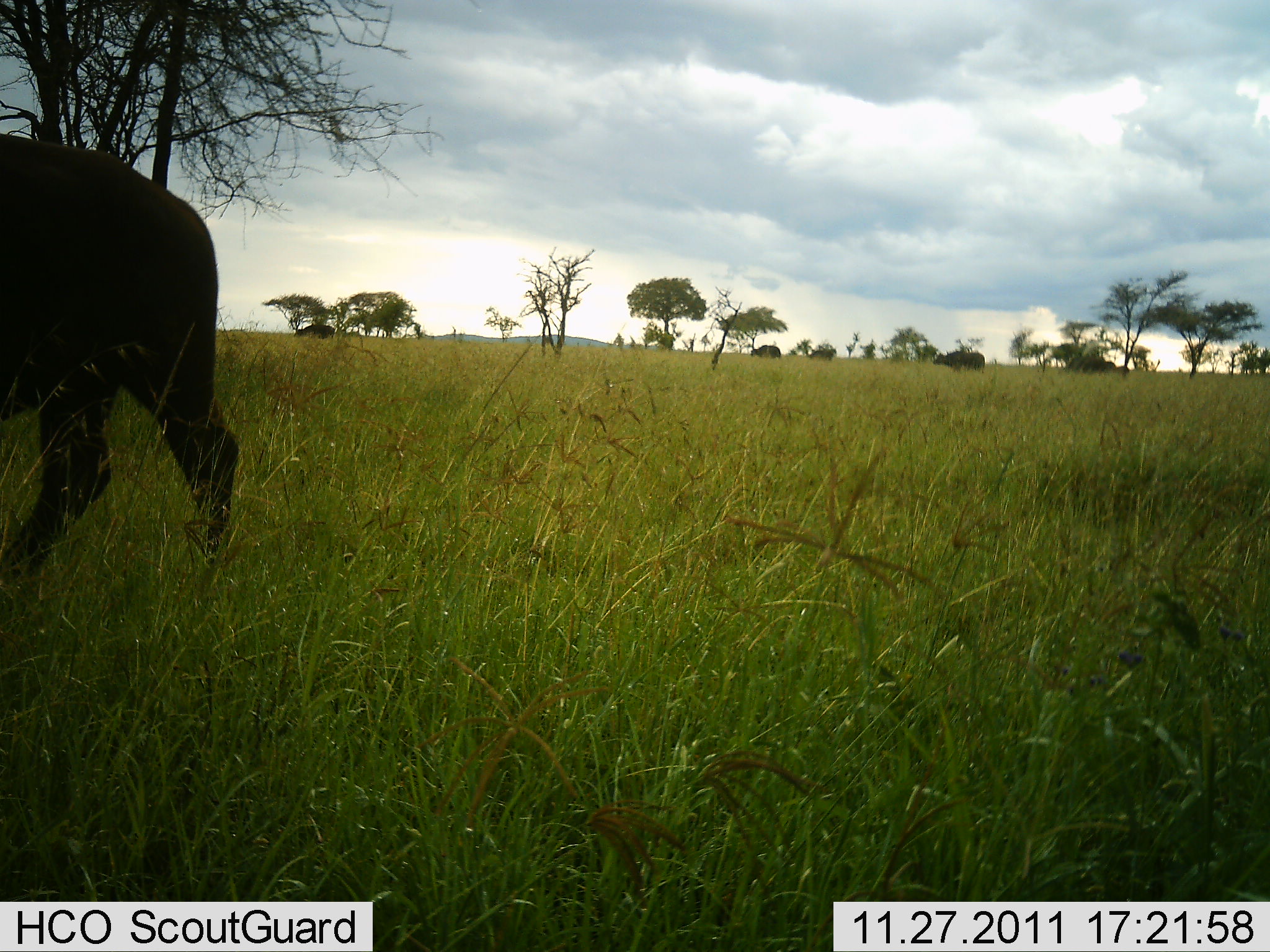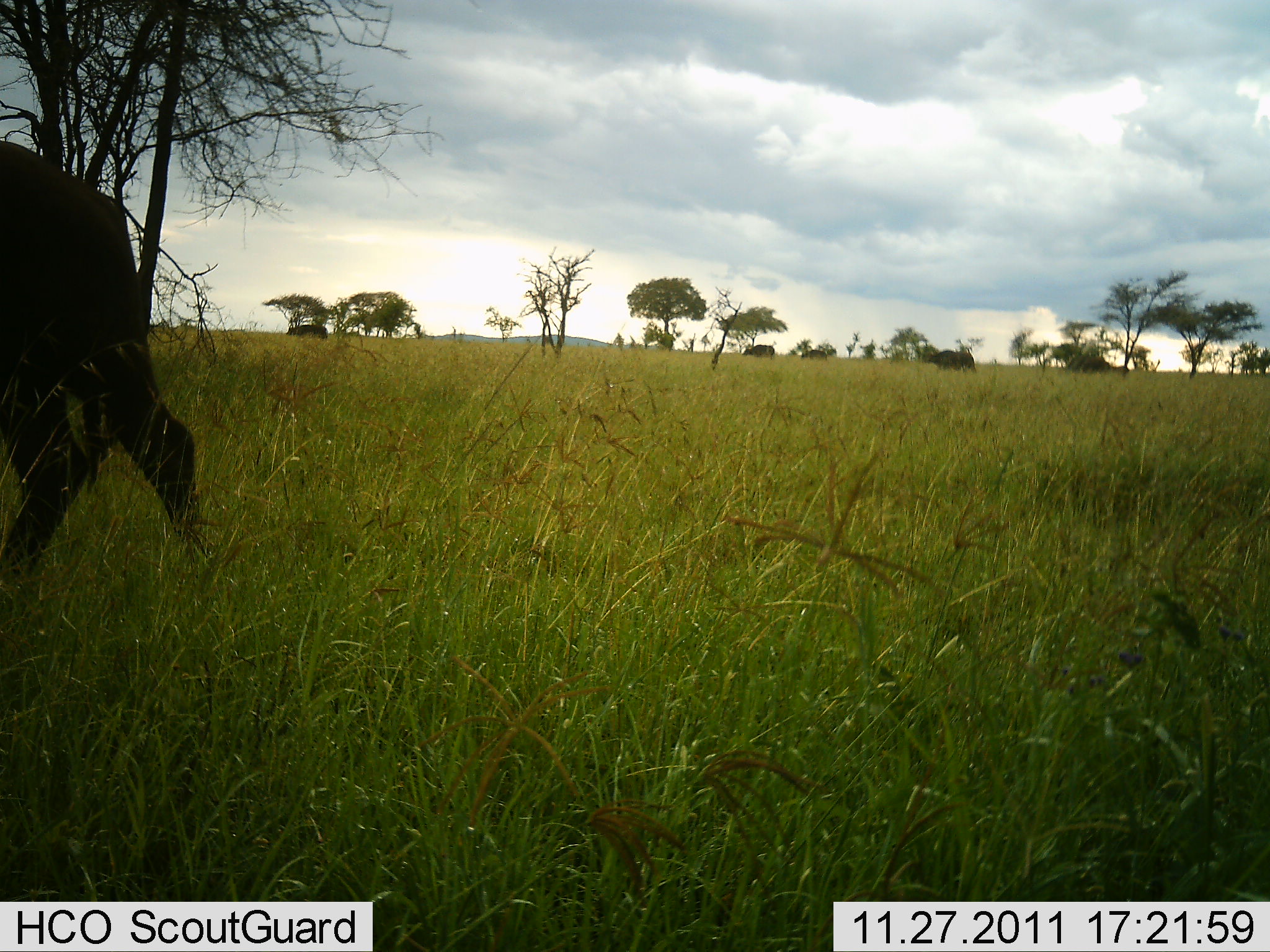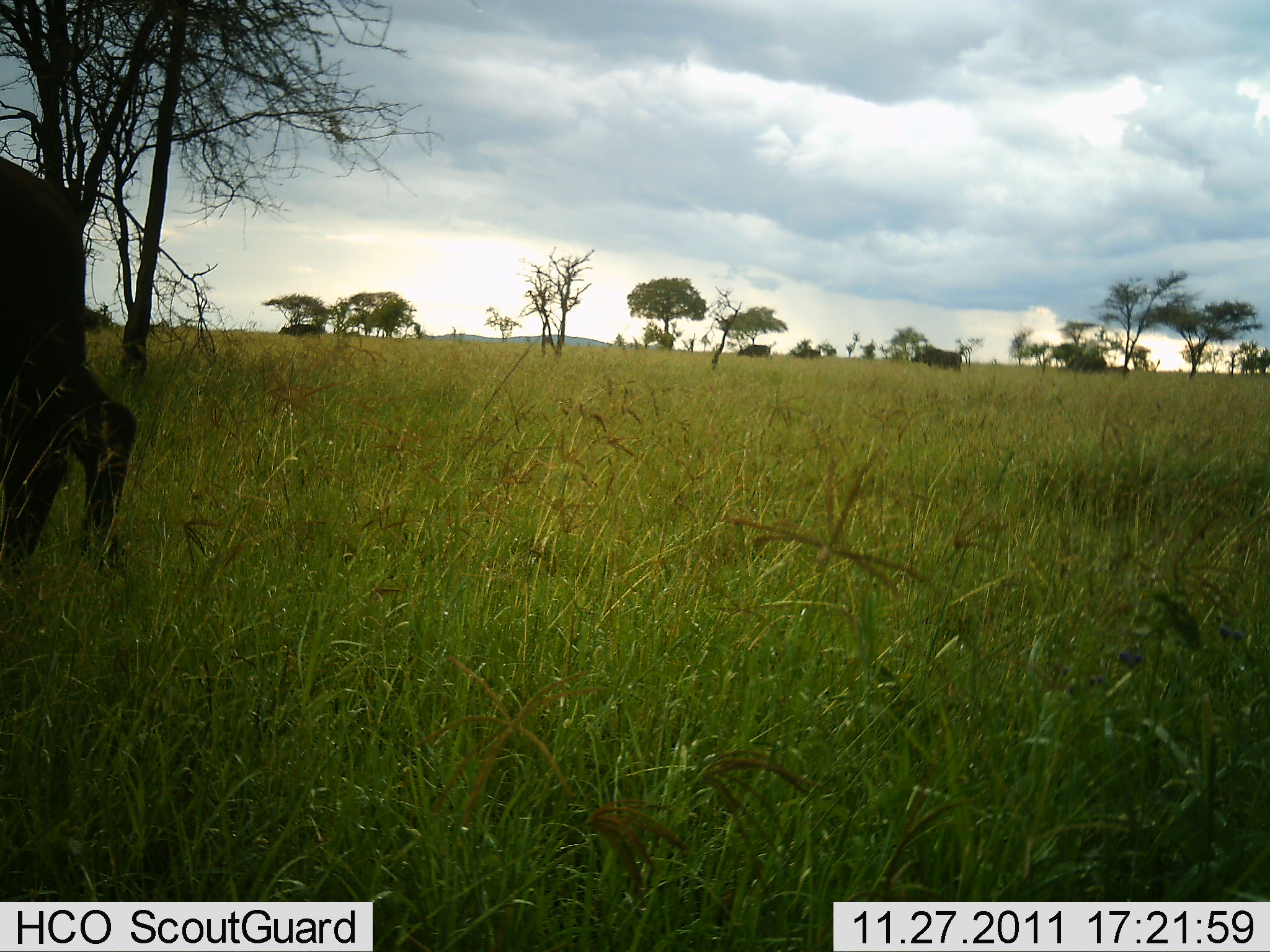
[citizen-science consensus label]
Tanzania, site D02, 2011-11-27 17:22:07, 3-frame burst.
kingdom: Animalia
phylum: Chordata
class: Mammalia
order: Artiodactyla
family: Bovidae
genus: Syncerus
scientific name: Syncerus caffer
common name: cape buffalo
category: buffalo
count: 6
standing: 17%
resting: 0%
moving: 83%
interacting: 0%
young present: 0%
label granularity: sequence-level